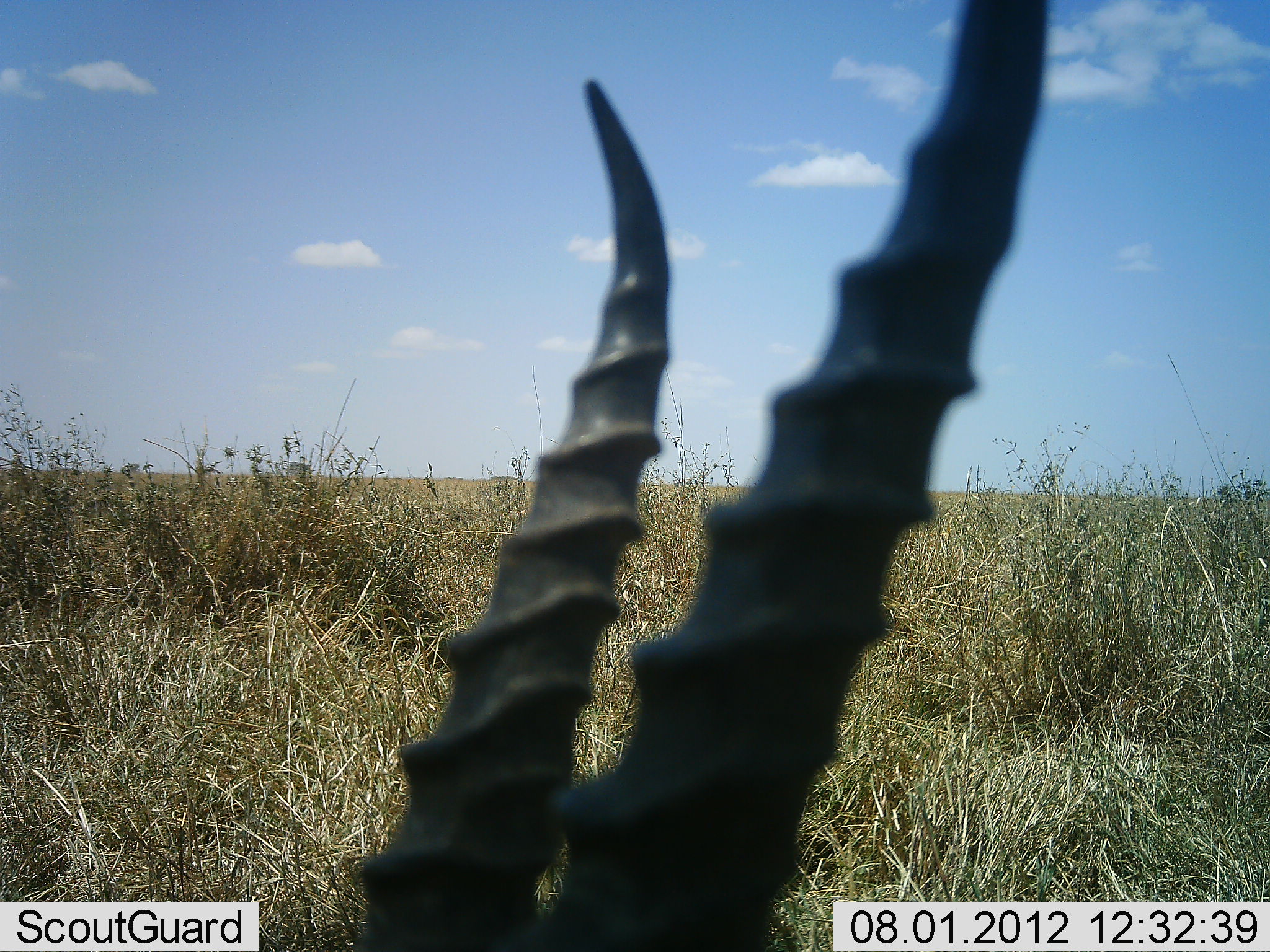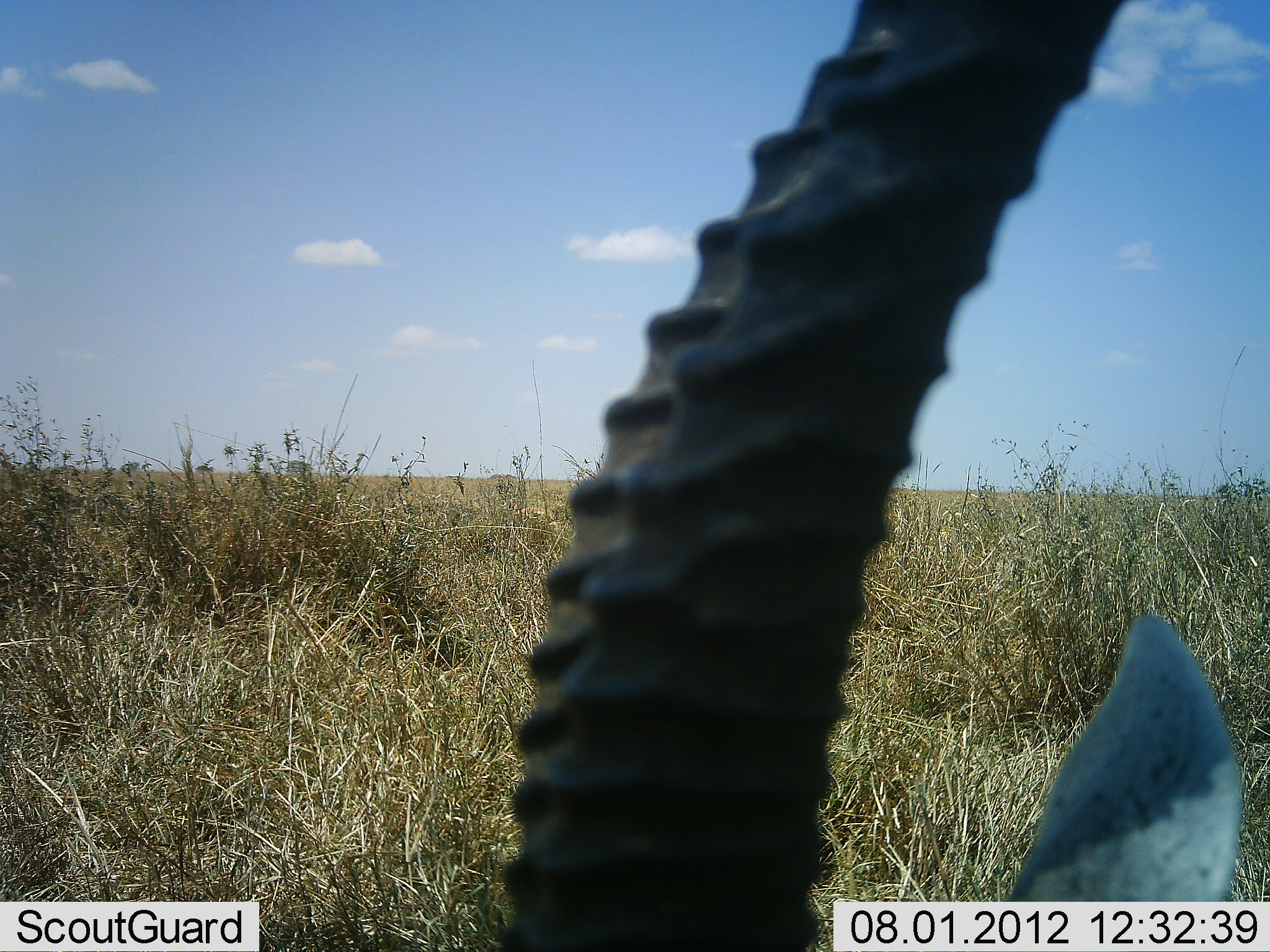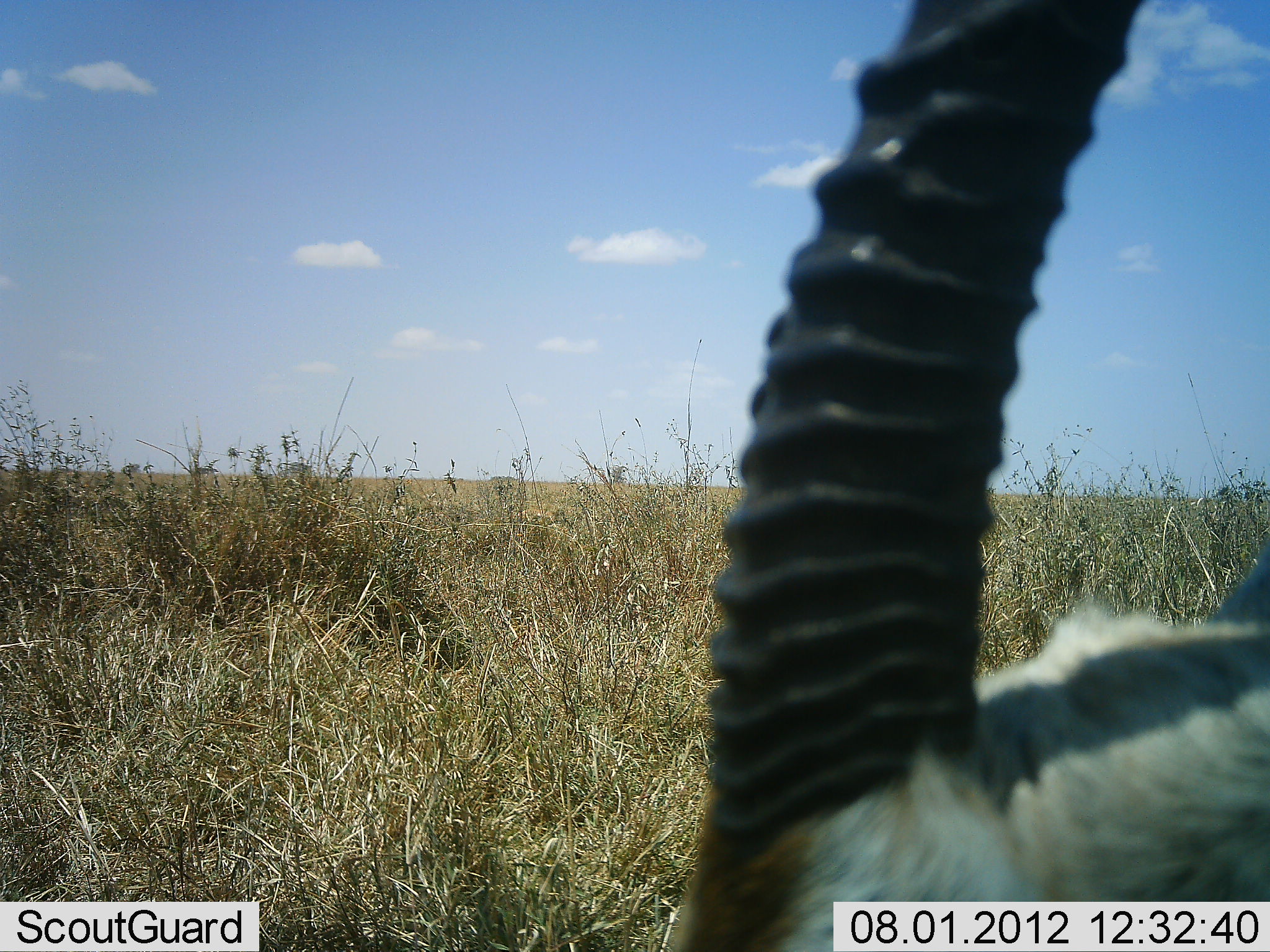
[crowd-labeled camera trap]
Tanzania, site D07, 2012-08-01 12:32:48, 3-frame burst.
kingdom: Animalia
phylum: Chordata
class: Mammalia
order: Artiodactyla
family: Bovidae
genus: Eudorcas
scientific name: Eudorcas thomsonii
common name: thomson's gazelle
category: gazellethomsons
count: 1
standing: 60%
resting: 30%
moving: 0%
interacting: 0%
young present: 0%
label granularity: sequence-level